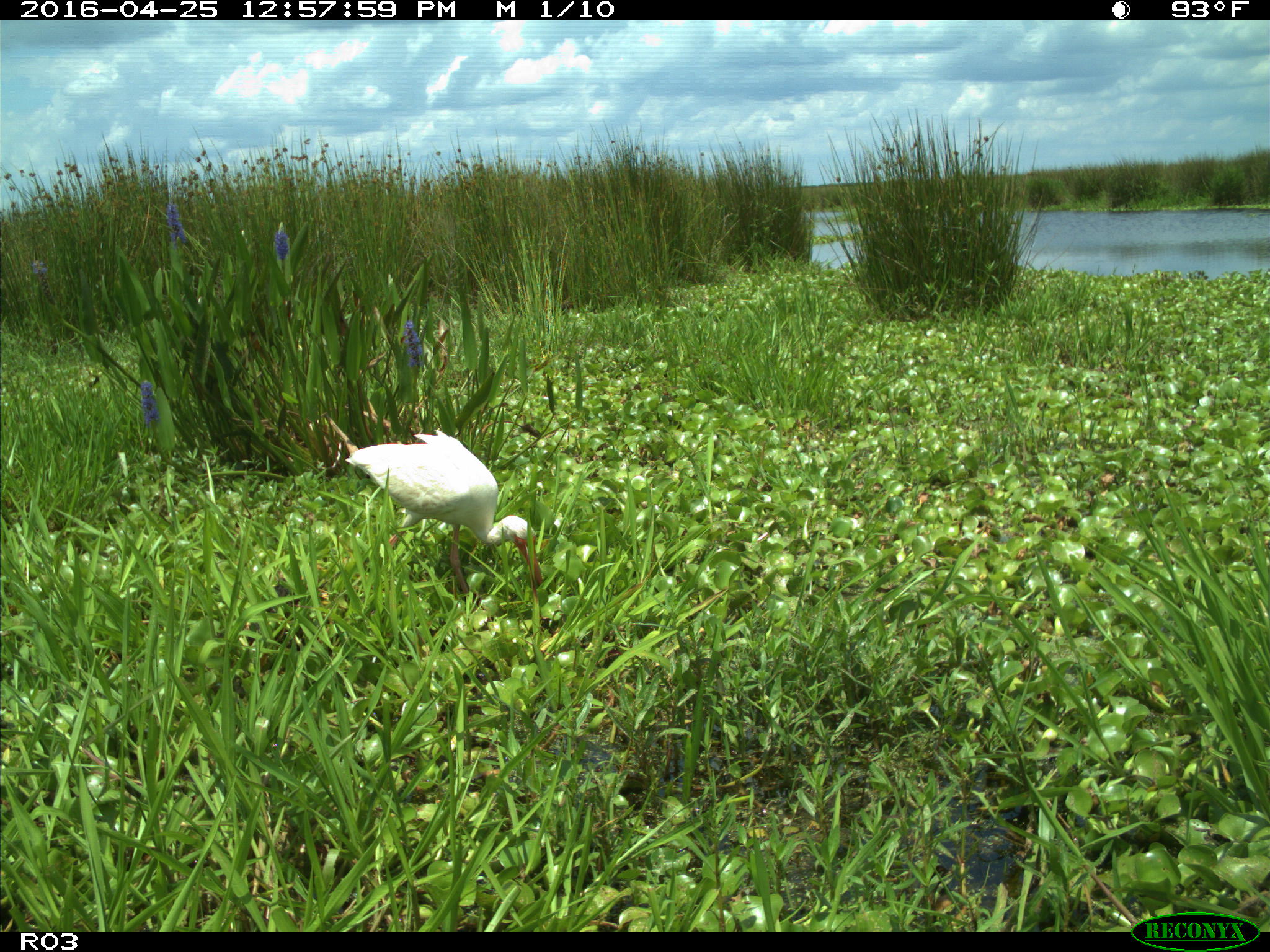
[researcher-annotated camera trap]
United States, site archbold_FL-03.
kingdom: Animalia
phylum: Chordata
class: Aves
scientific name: Aves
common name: birds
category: unidentified bird